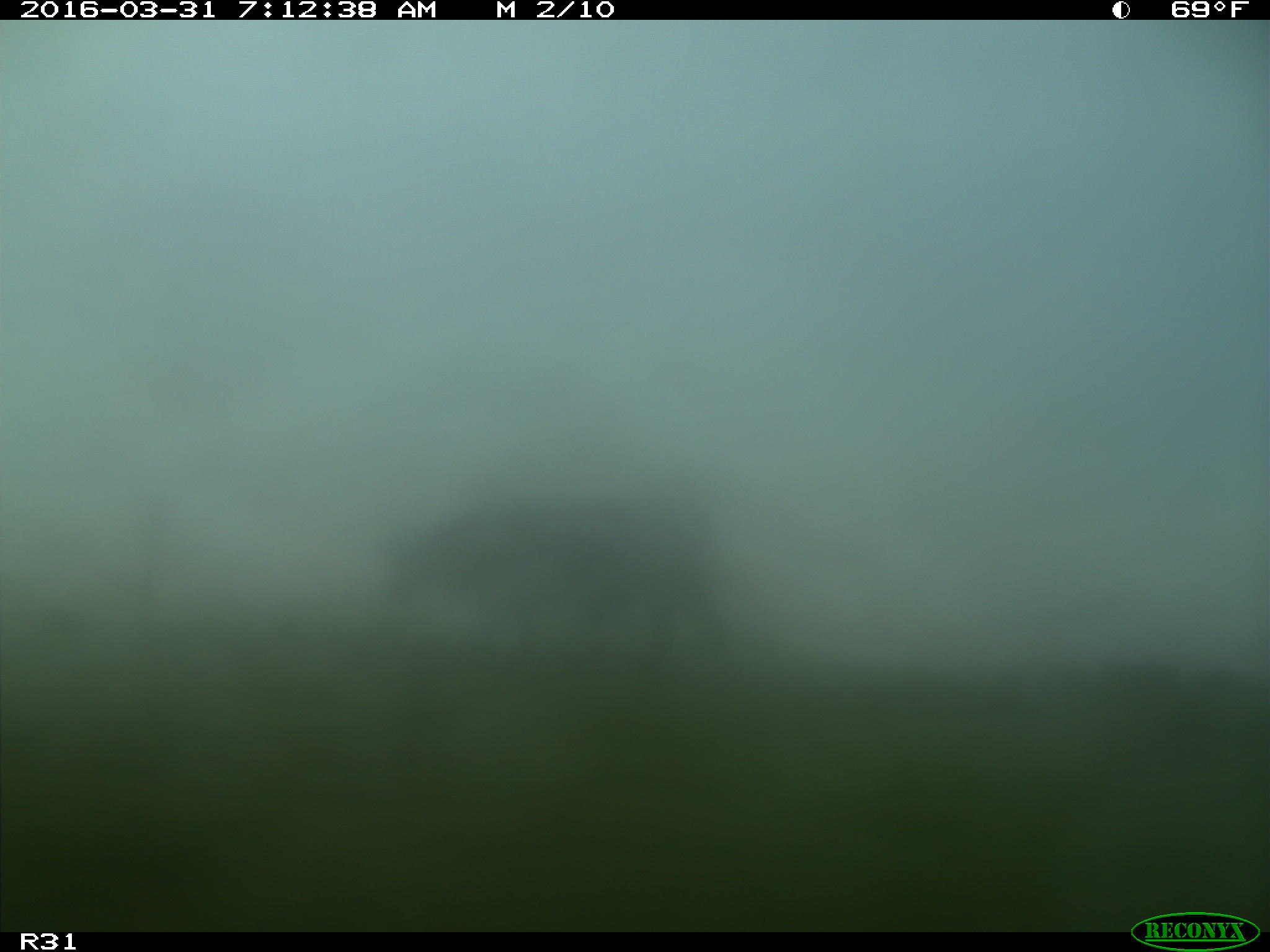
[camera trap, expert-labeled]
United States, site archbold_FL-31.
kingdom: Animalia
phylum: Chordata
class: Mammalia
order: Artiodactyla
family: Bovidae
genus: Bos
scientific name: Bos taurus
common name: domestic cow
Bos taurus (domestic cow).